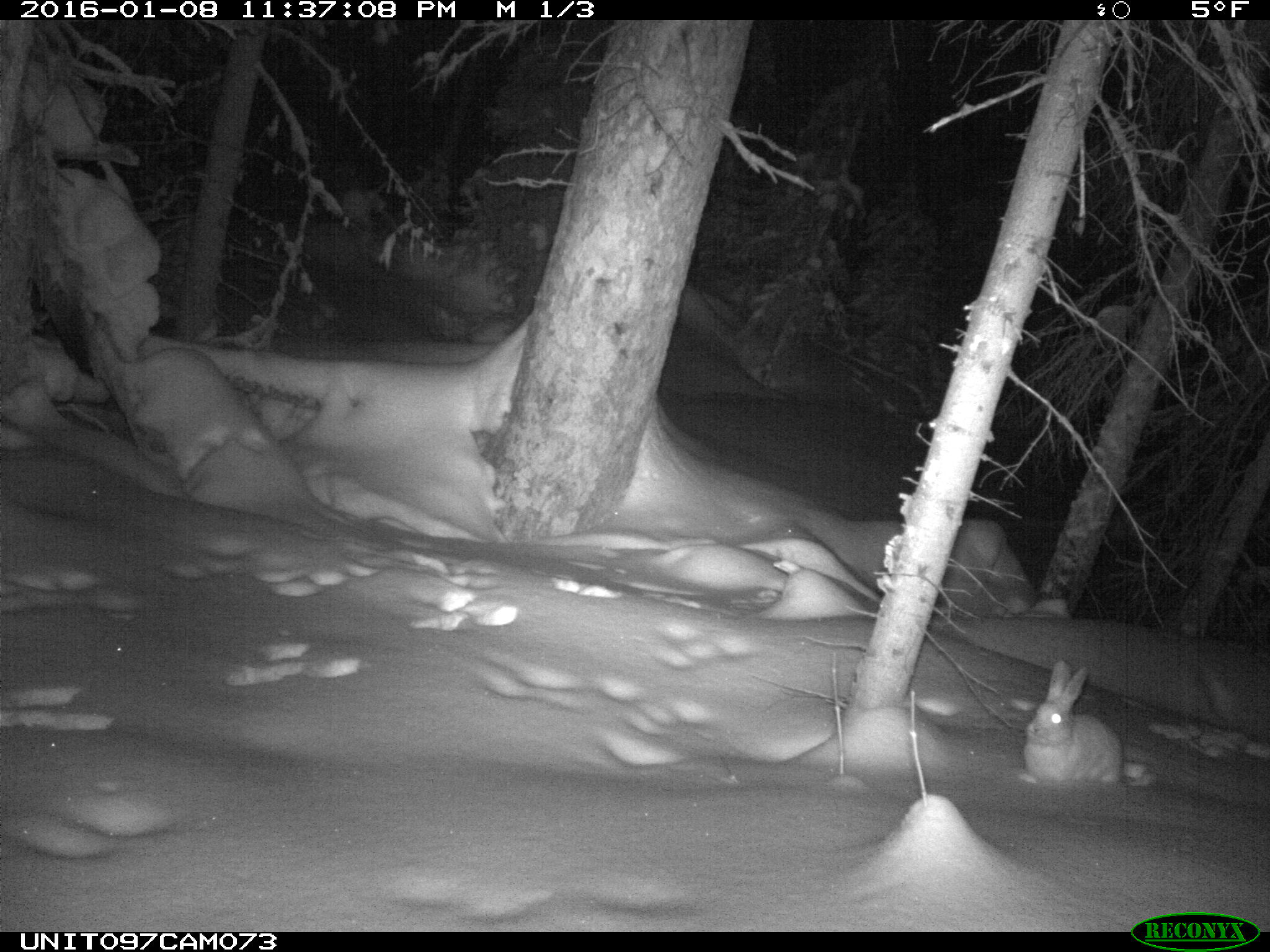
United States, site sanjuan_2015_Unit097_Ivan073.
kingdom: Animalia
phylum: Chordata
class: Mammalia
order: Lagomorpha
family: Leporidae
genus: Lepus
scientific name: Lepus americanus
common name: snowshoe hare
Lepus americanus (snowshoe hare).